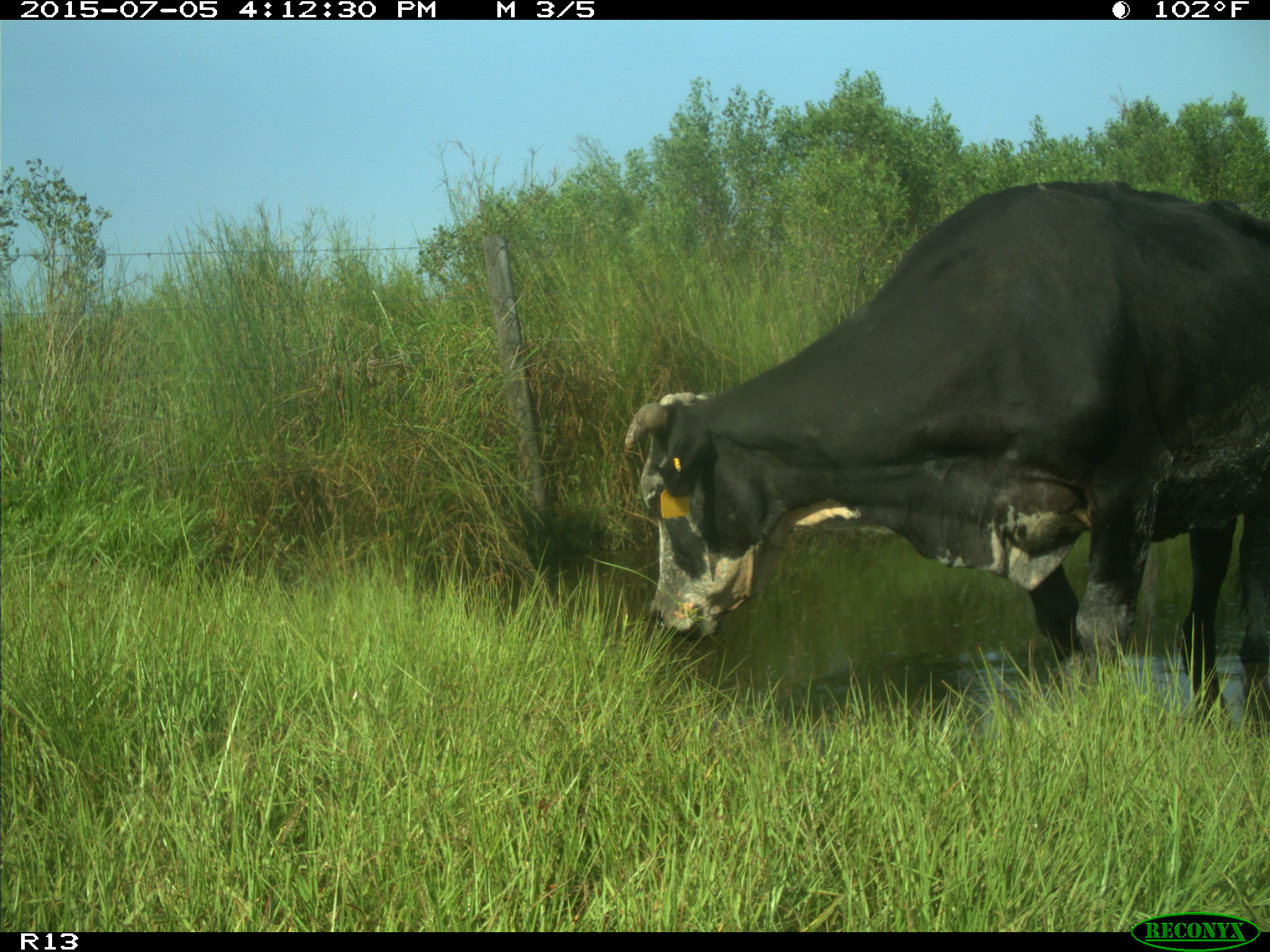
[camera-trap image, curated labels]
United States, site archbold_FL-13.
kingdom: Animalia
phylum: Chordata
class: Mammalia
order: Artiodactyla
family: Bovidae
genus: Bos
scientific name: Bos taurus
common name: domestic cow